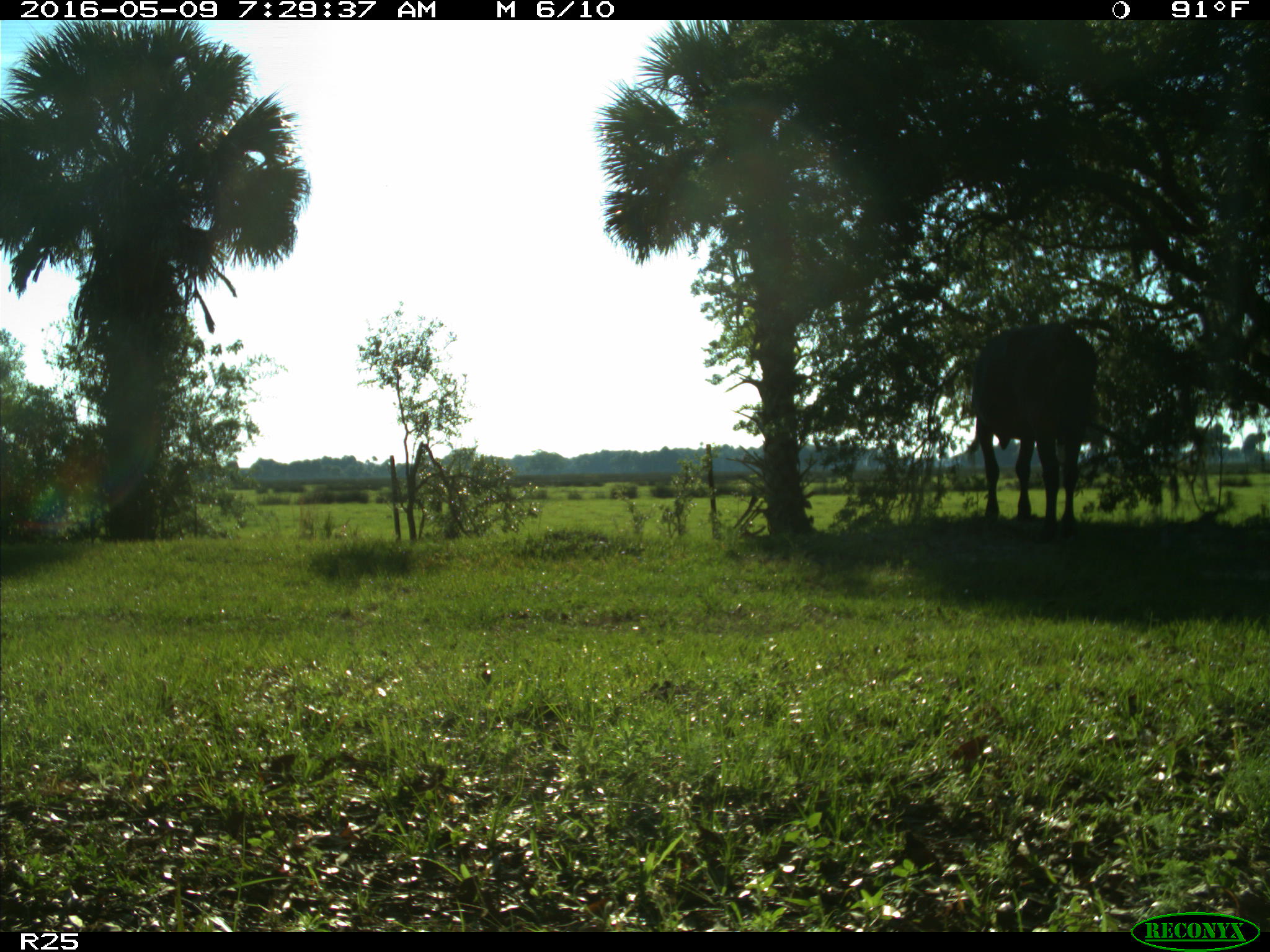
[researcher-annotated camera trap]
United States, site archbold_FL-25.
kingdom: Animalia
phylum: Chordata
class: Mammalia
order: Artiodactyla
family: Bovidae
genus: Bos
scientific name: Bos taurus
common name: domestic cow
Bos taurus (domestic cow).